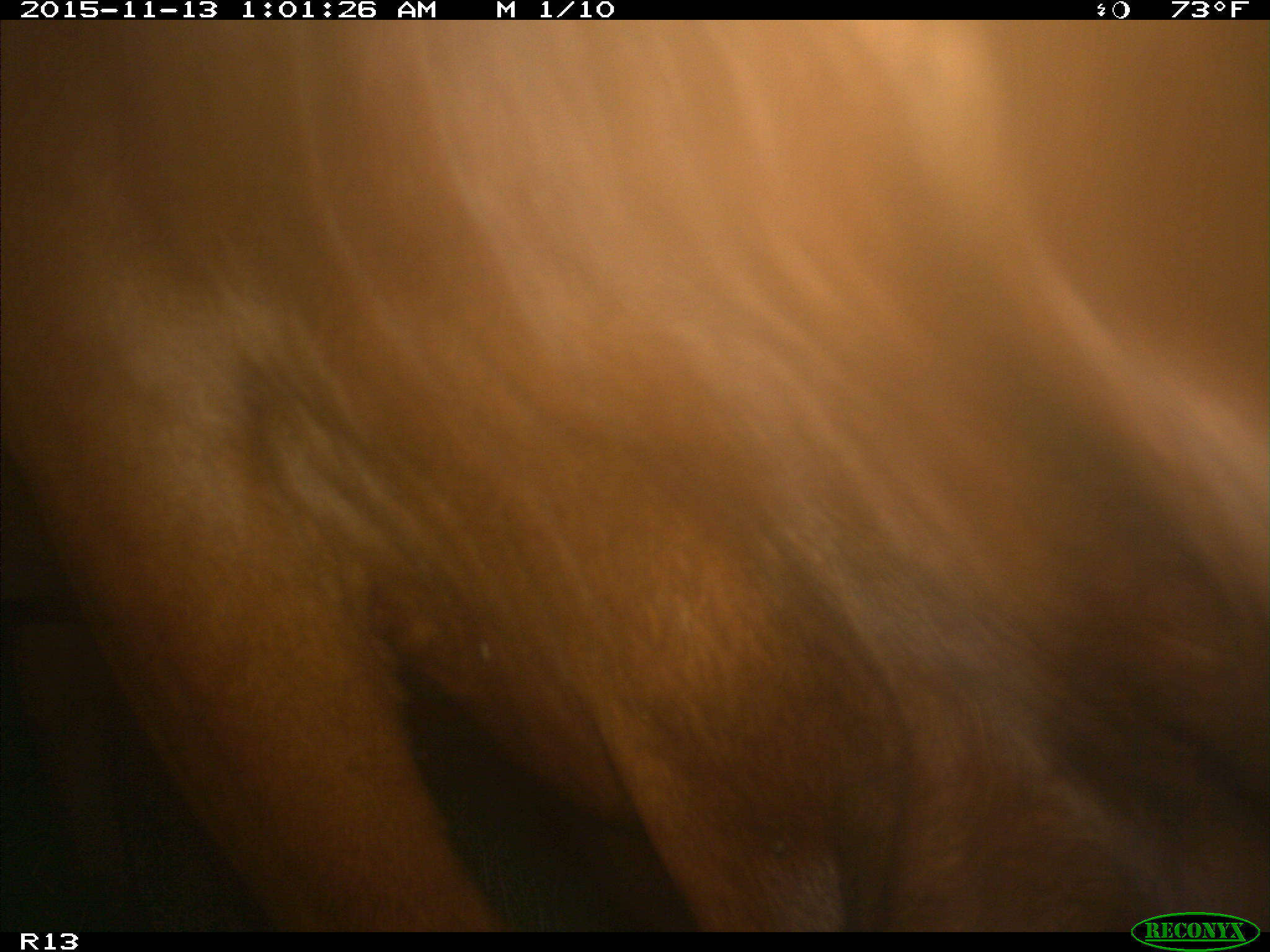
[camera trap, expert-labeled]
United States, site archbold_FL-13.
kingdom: Animalia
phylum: Chordata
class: Mammalia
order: Artiodactyla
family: Bovidae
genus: Bos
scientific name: Bos taurus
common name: domestic cow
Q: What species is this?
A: Bos taurus (domestic cow).